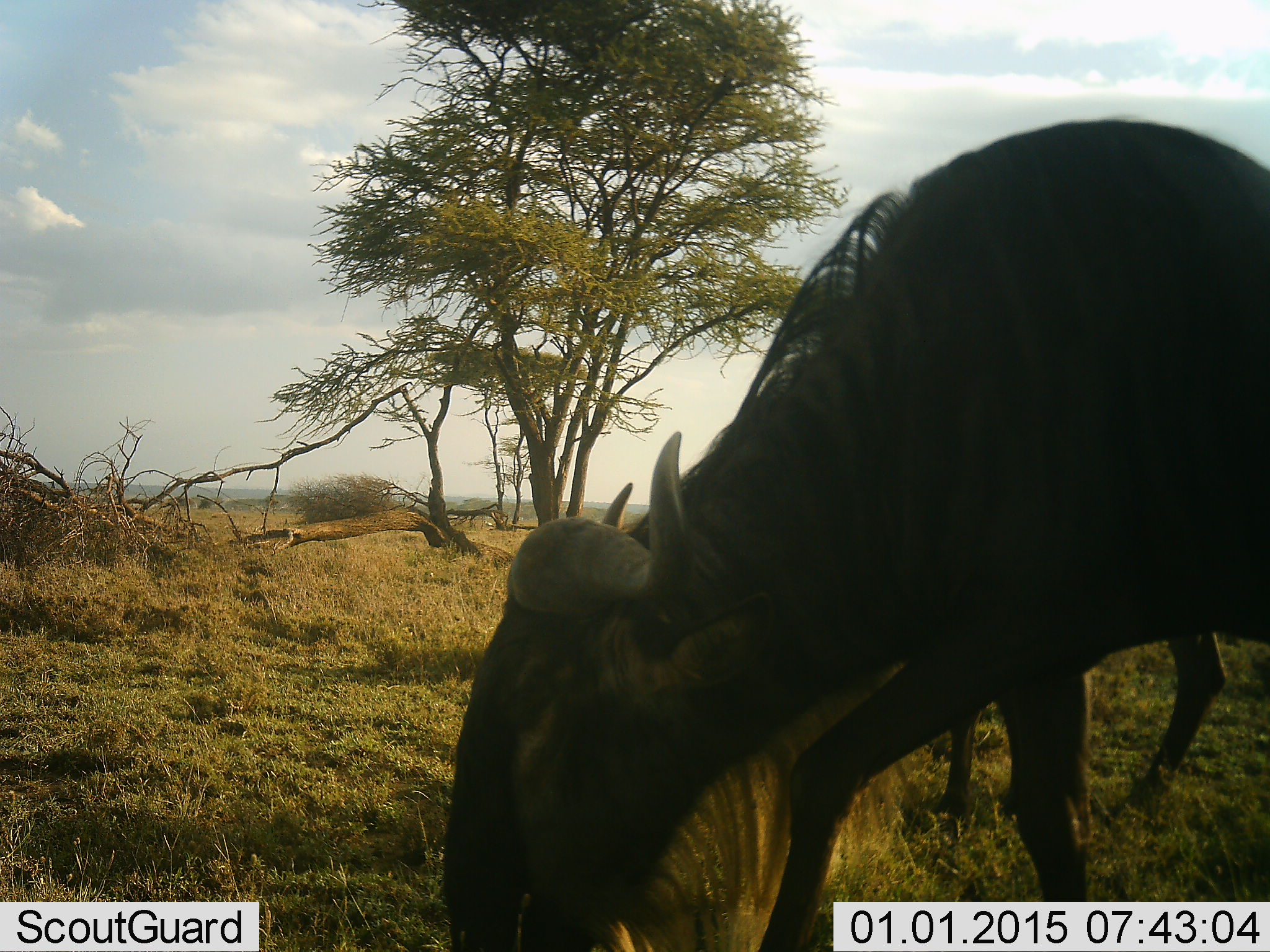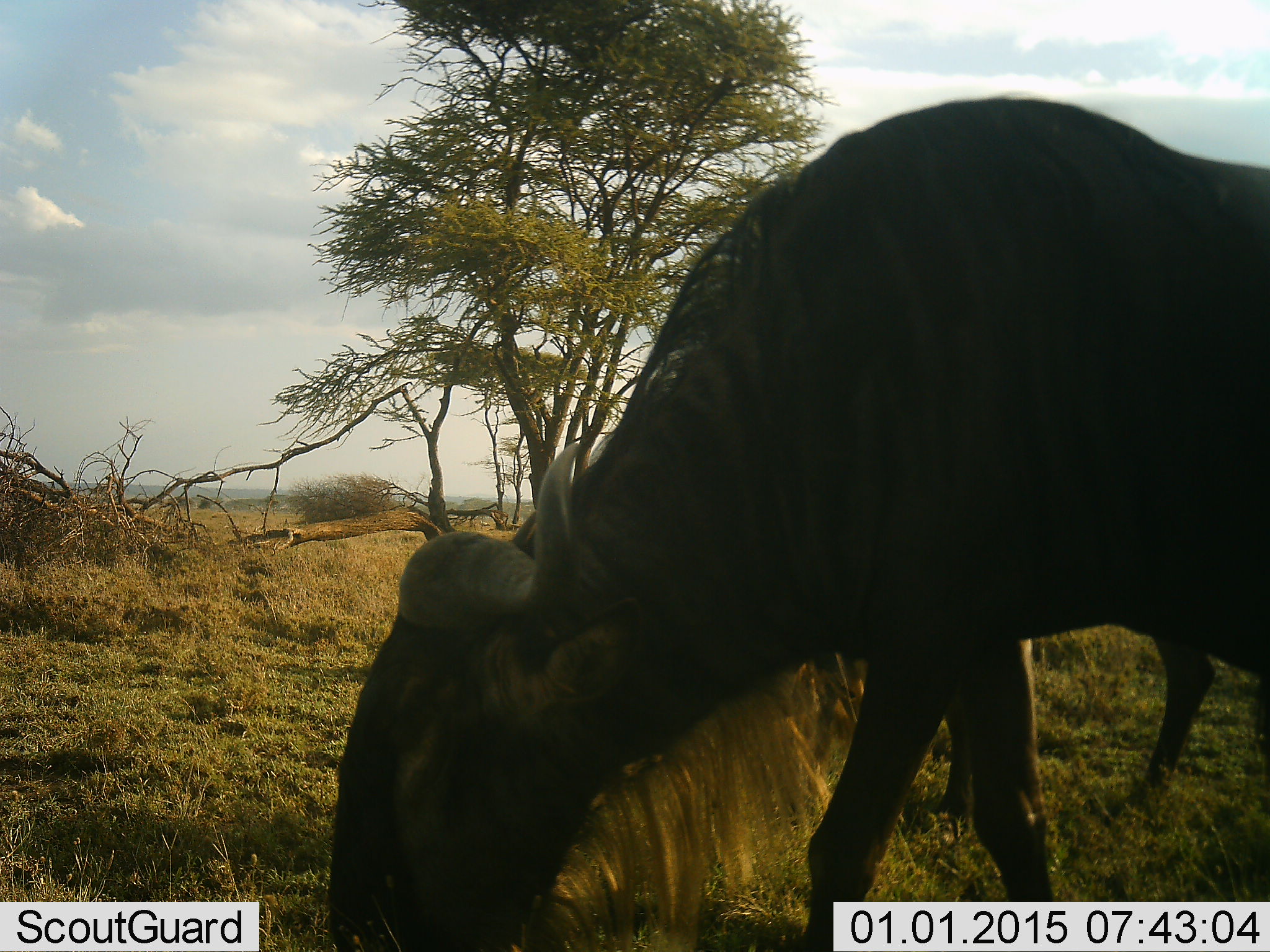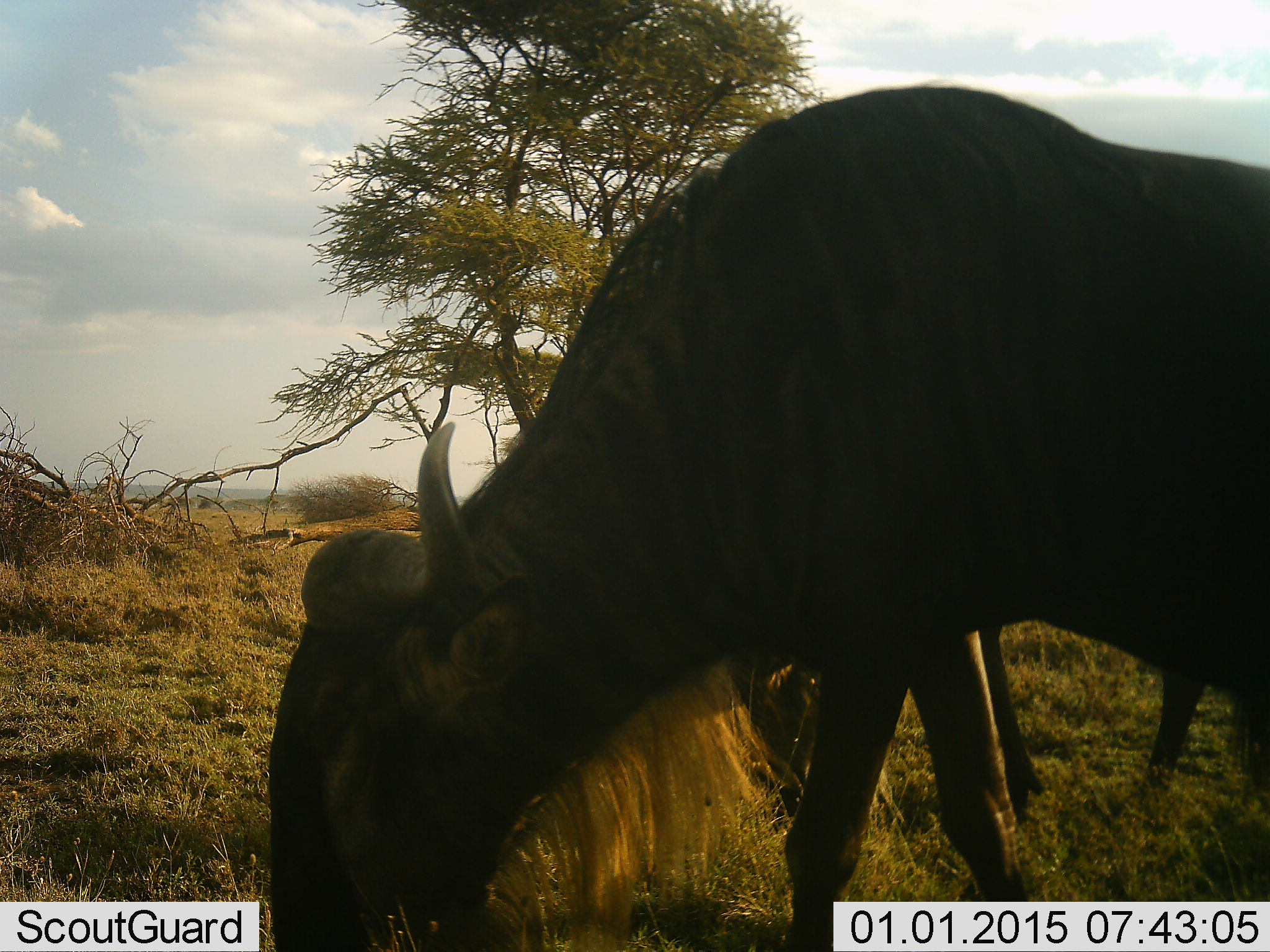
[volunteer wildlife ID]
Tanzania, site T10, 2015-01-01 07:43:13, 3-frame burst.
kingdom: Animalia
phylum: Chordata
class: Mammalia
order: Artiodactyla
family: Bovidae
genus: Connochaetes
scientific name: Connochaetes taurinus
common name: blue wildebeest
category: wildebeest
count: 1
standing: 20%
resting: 0%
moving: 20%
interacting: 0%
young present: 0%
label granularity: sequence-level